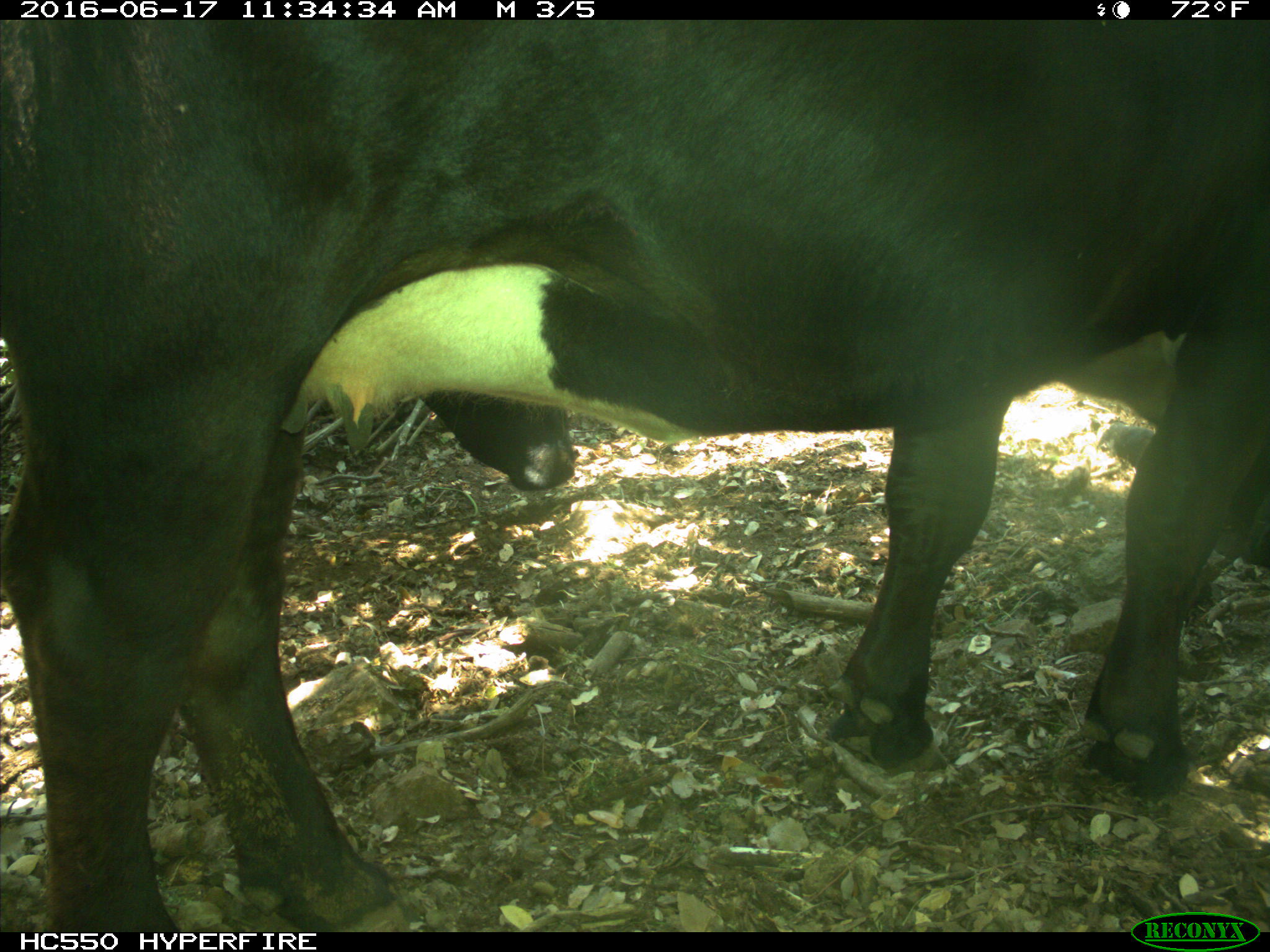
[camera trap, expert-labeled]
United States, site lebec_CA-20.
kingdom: Animalia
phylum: Chordata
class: Mammalia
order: Artiodactyla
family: Bovidae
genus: Bos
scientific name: Bos taurus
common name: domestic cow